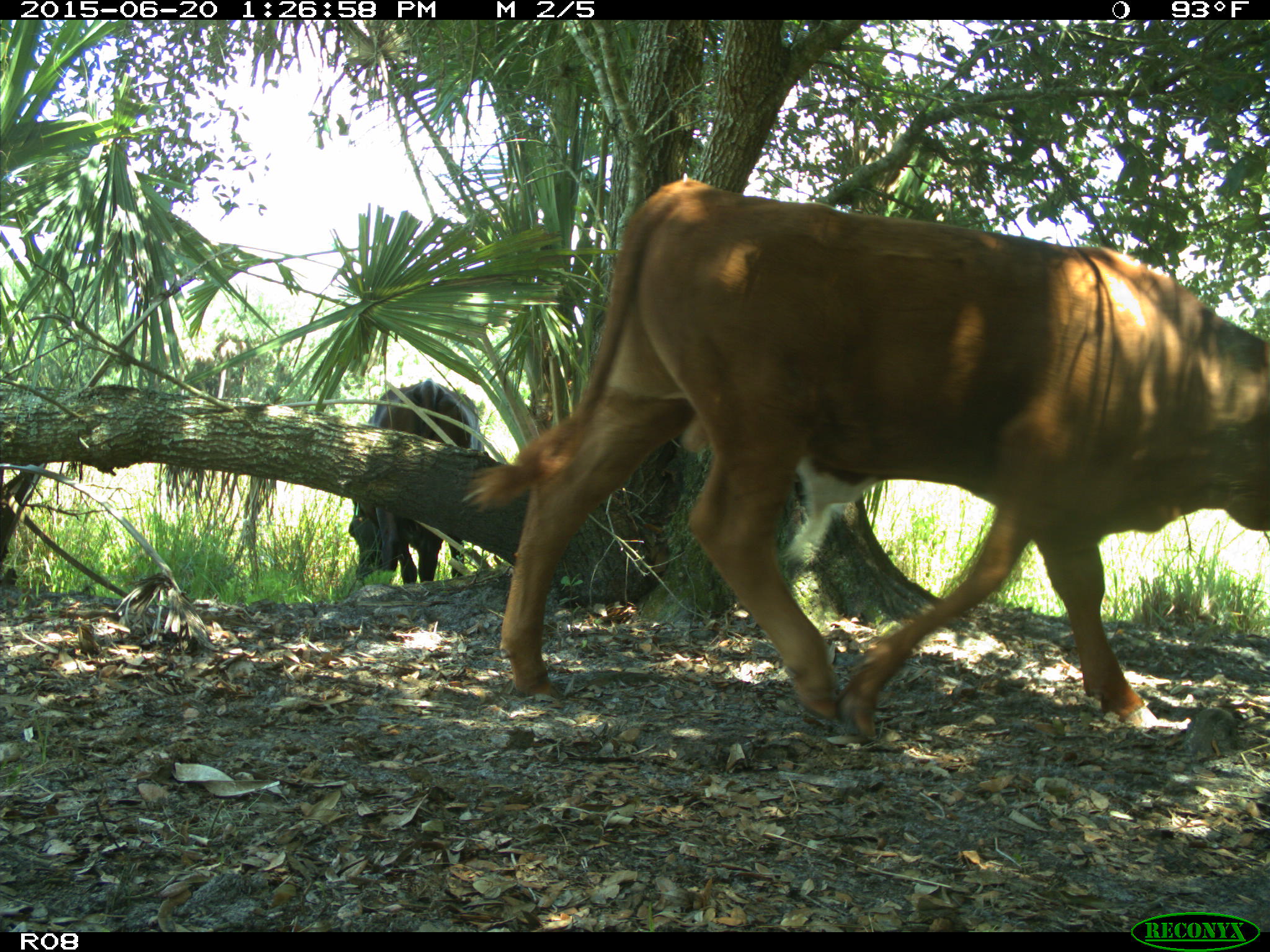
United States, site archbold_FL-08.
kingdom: Animalia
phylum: Chordata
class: Mammalia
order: Artiodactyla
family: Bovidae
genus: Bos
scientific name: Bos taurus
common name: domestic cow